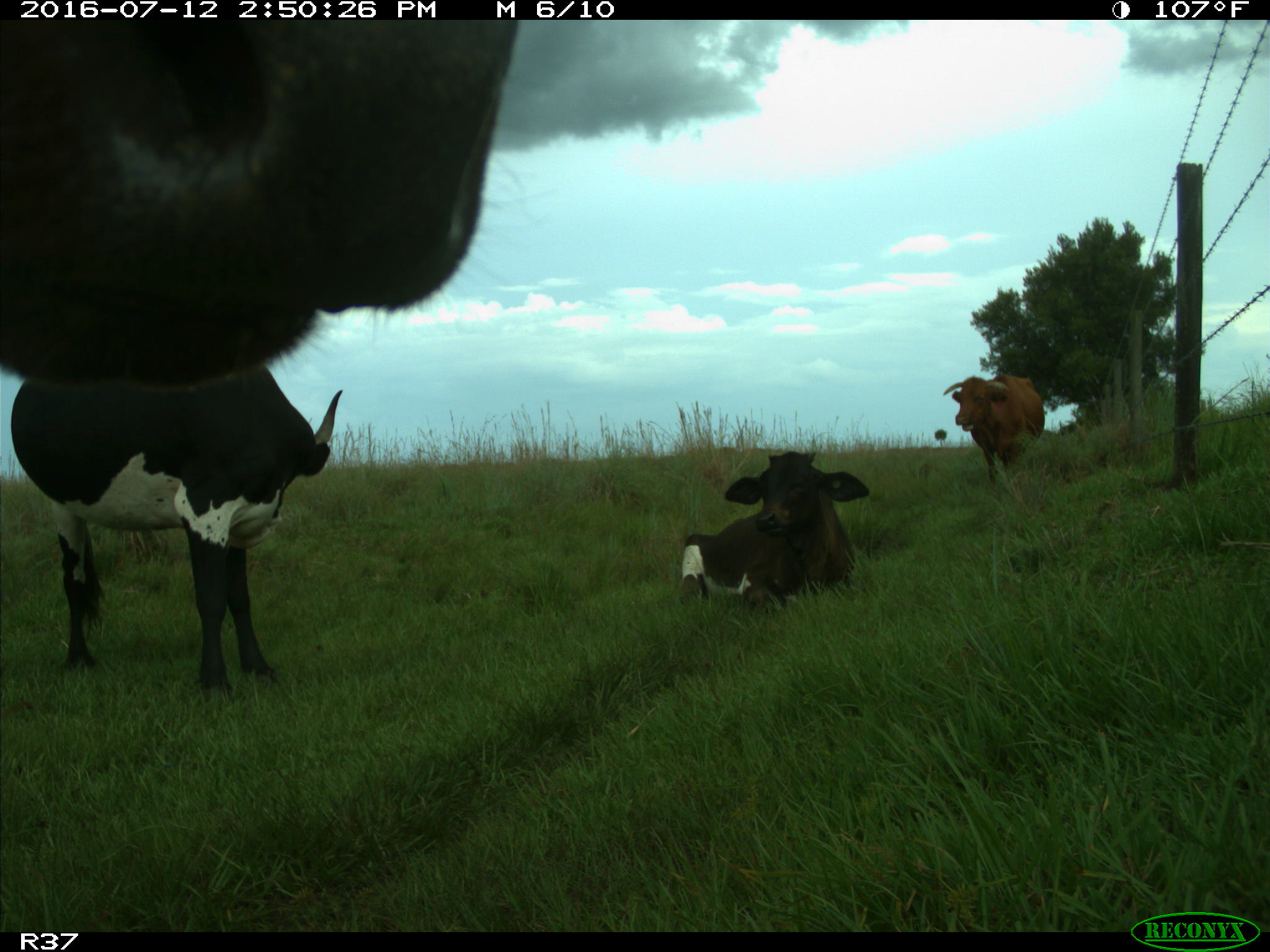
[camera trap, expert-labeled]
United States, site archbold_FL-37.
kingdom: Animalia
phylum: Chordata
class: Mammalia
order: Artiodactyla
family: Bovidae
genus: Bos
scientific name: Bos taurus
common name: domestic cow